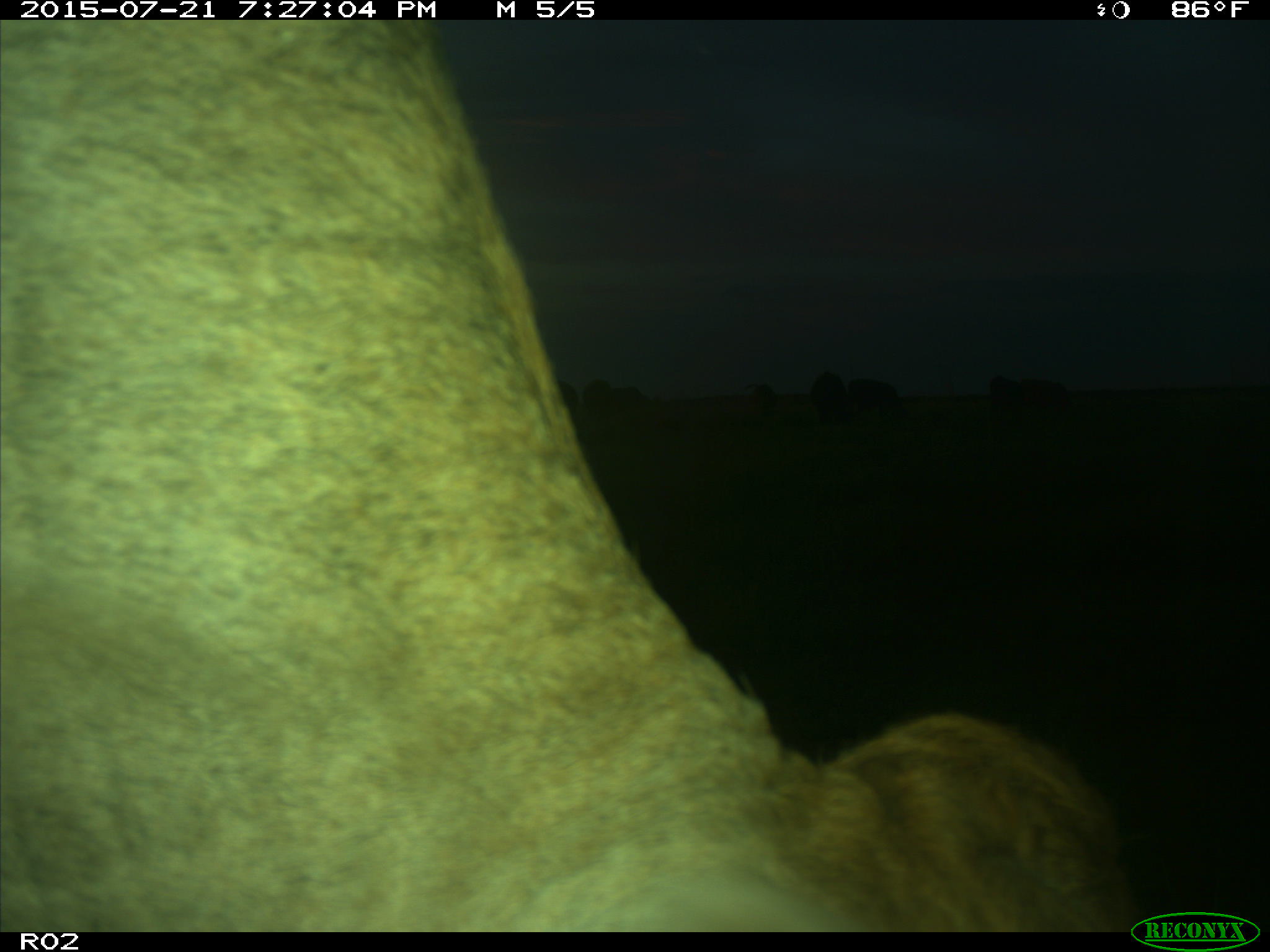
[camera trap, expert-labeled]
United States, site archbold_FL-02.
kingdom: Animalia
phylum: Chordata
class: Mammalia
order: Artiodactyla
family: Bovidae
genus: Bos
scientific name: Bos taurus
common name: domestic cow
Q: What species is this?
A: Bos taurus (domestic cow).